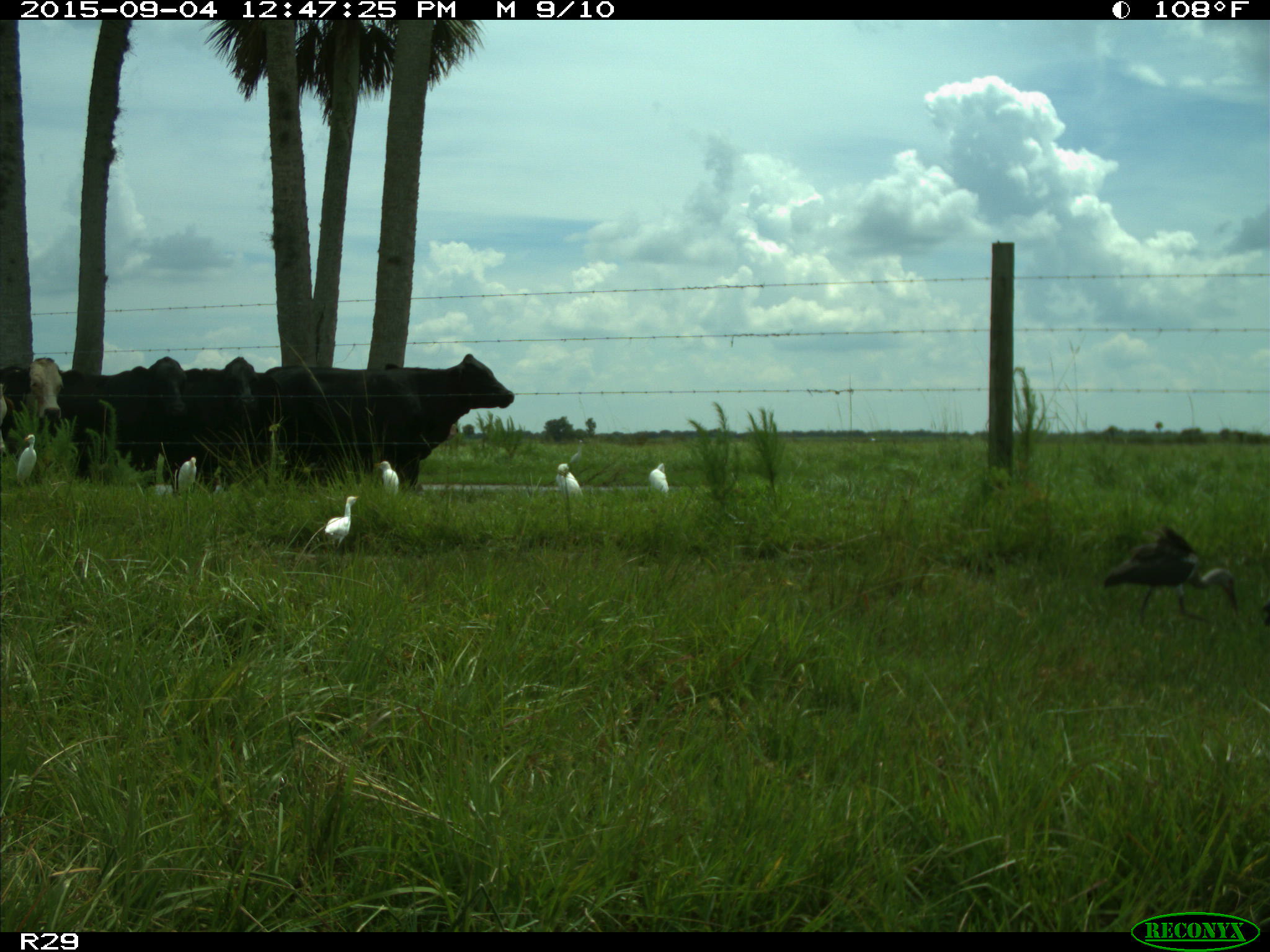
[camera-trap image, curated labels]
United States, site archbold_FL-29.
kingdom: Animalia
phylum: Chordata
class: Mammalia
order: Artiodactyla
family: Bovidae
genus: Bos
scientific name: Bos taurus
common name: domestic cow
Bos taurus (domestic cow).